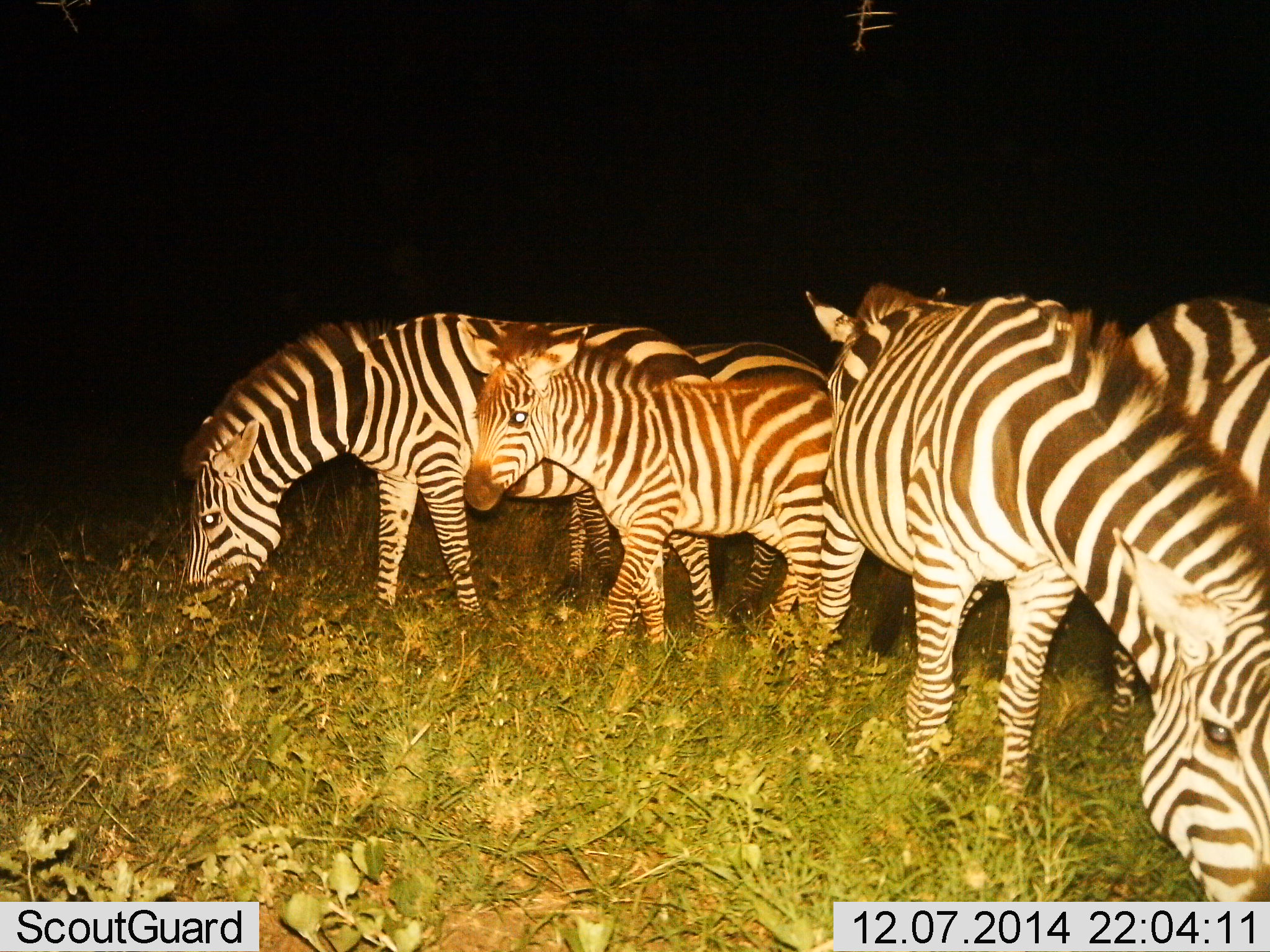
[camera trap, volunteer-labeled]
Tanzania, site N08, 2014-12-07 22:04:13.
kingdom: Animalia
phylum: Chordata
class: Mammalia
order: Perissodactyla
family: Equidae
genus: Equus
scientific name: Equus quagga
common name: plains zebra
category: zebra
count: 6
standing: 78%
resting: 11%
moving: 0%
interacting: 11%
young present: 78%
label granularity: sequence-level